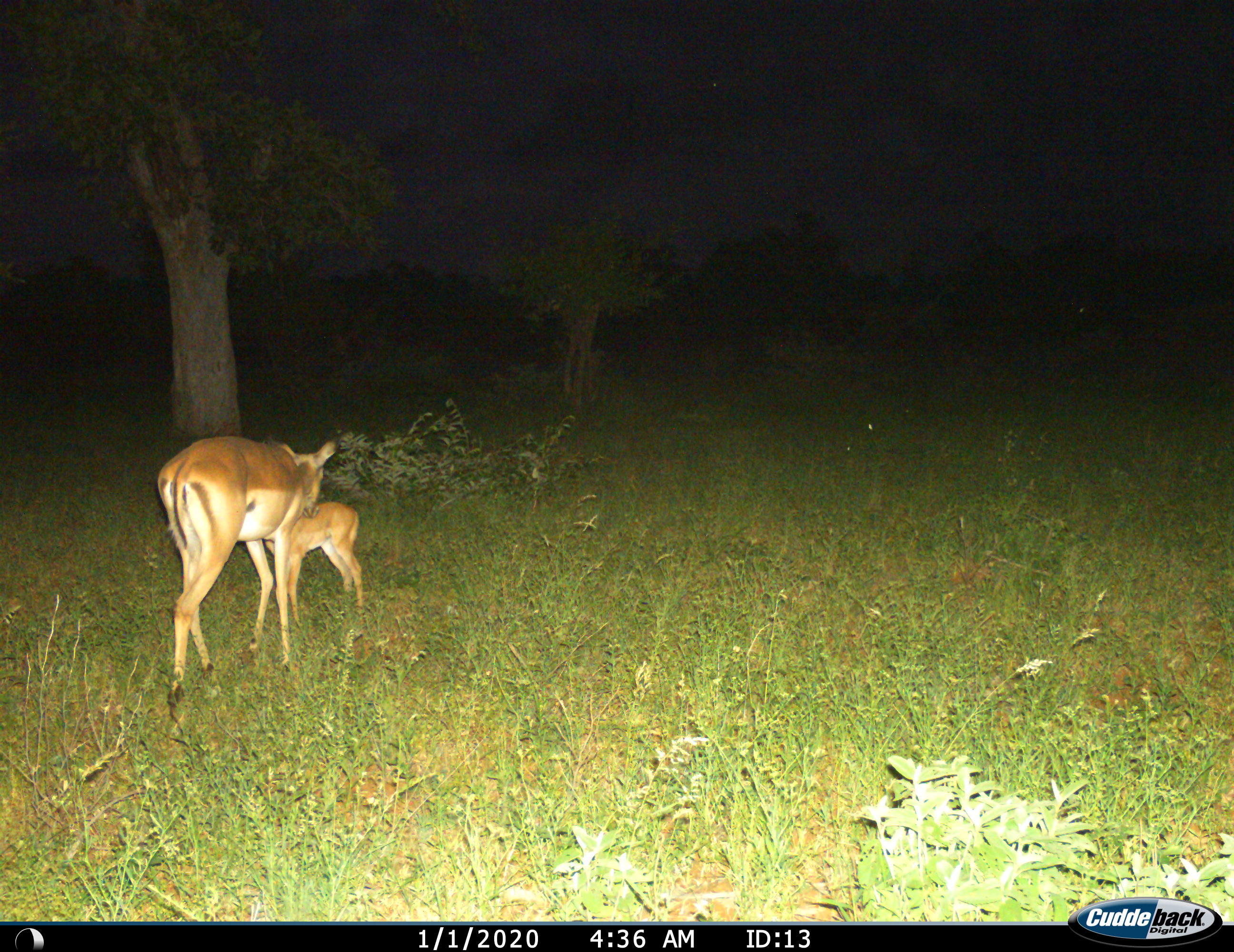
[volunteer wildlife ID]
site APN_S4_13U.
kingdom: Animalia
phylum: Chordata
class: Mammalia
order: Artiodactyla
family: Bovidae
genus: Aepyceros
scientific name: Aepyceros melampus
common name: impala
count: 2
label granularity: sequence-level